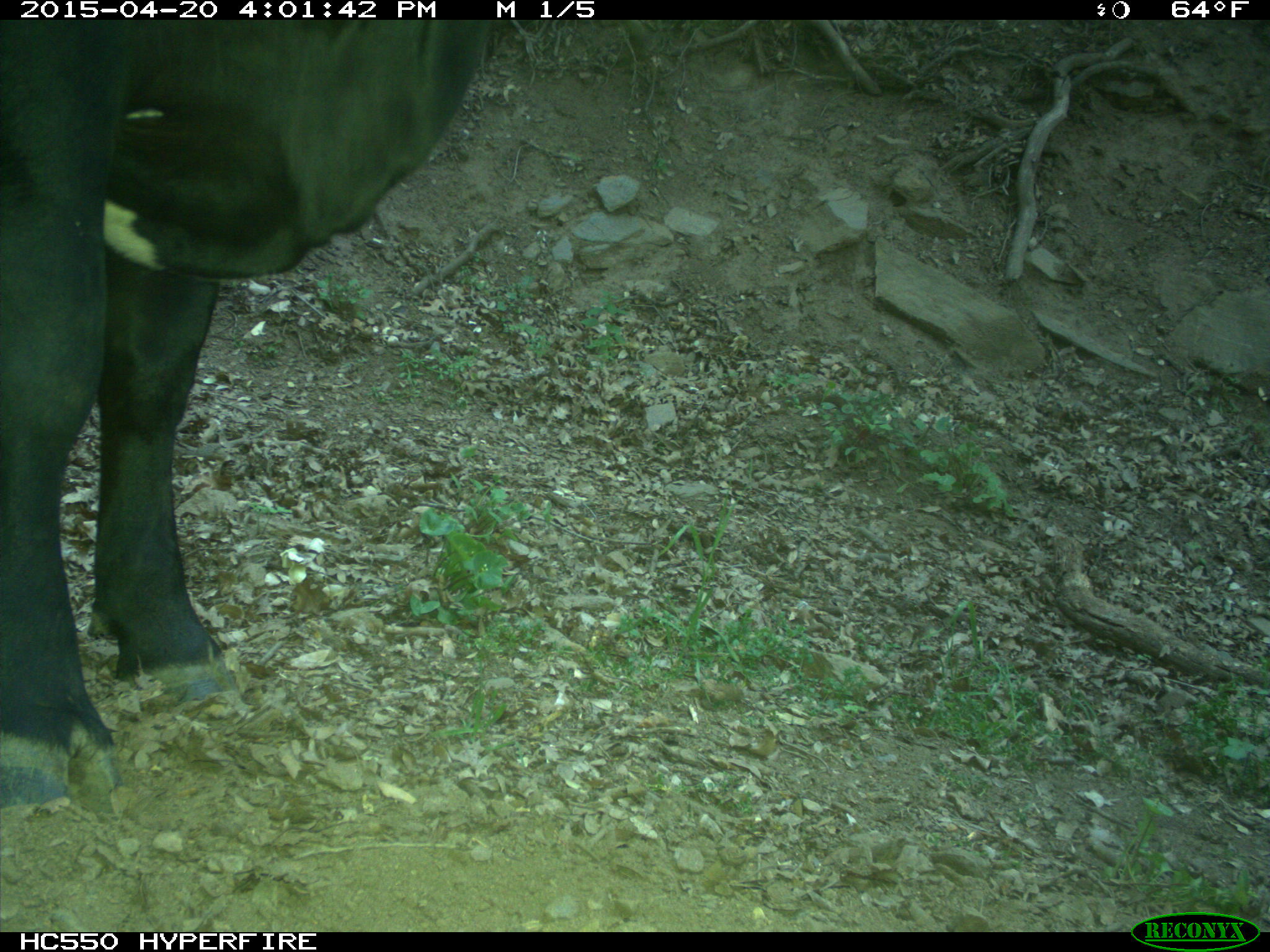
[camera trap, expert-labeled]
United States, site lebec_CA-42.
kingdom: Animalia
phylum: Chordata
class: Mammalia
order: Artiodactyla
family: Bovidae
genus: Bos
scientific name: Bos taurus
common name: domestic cow